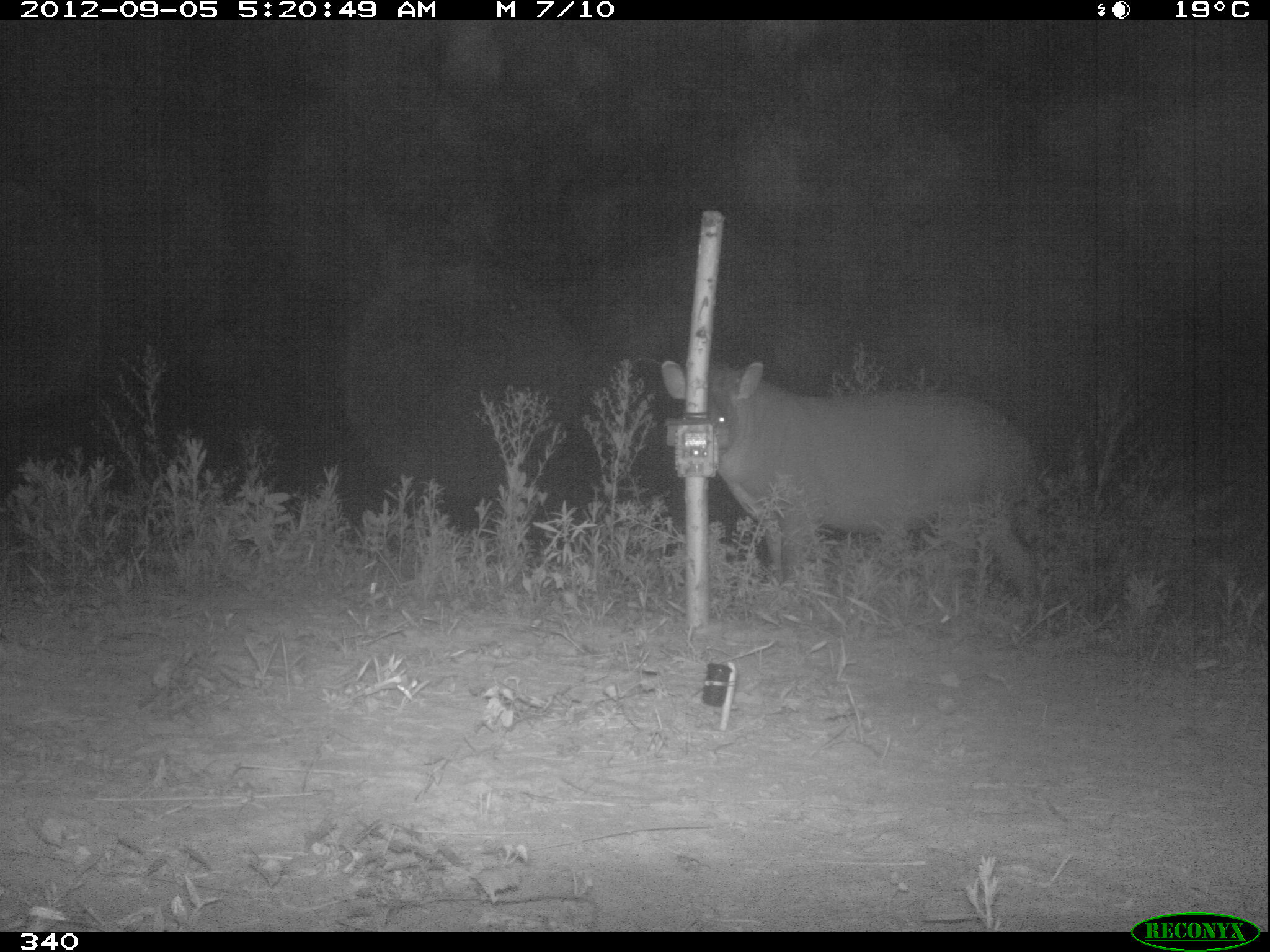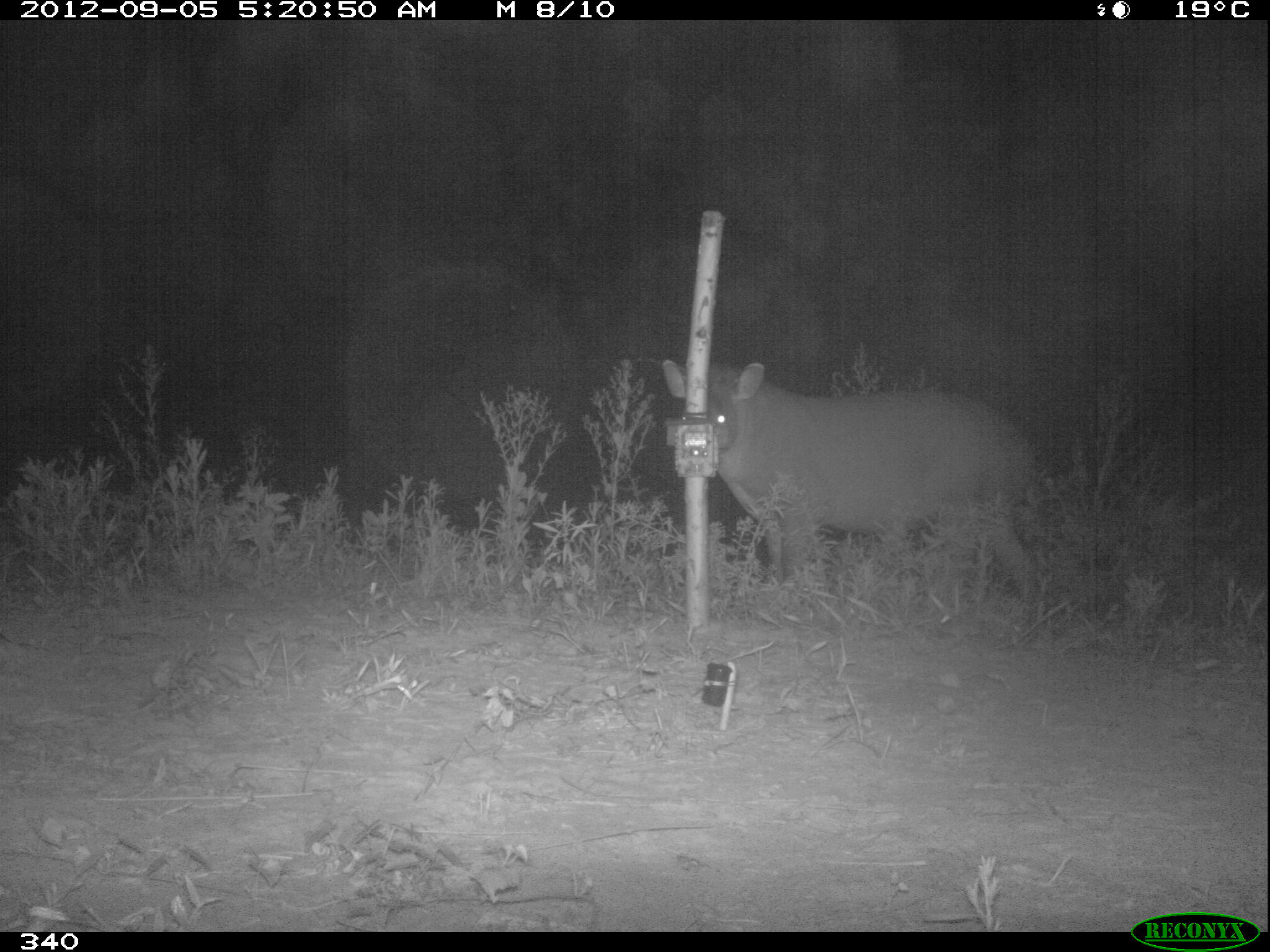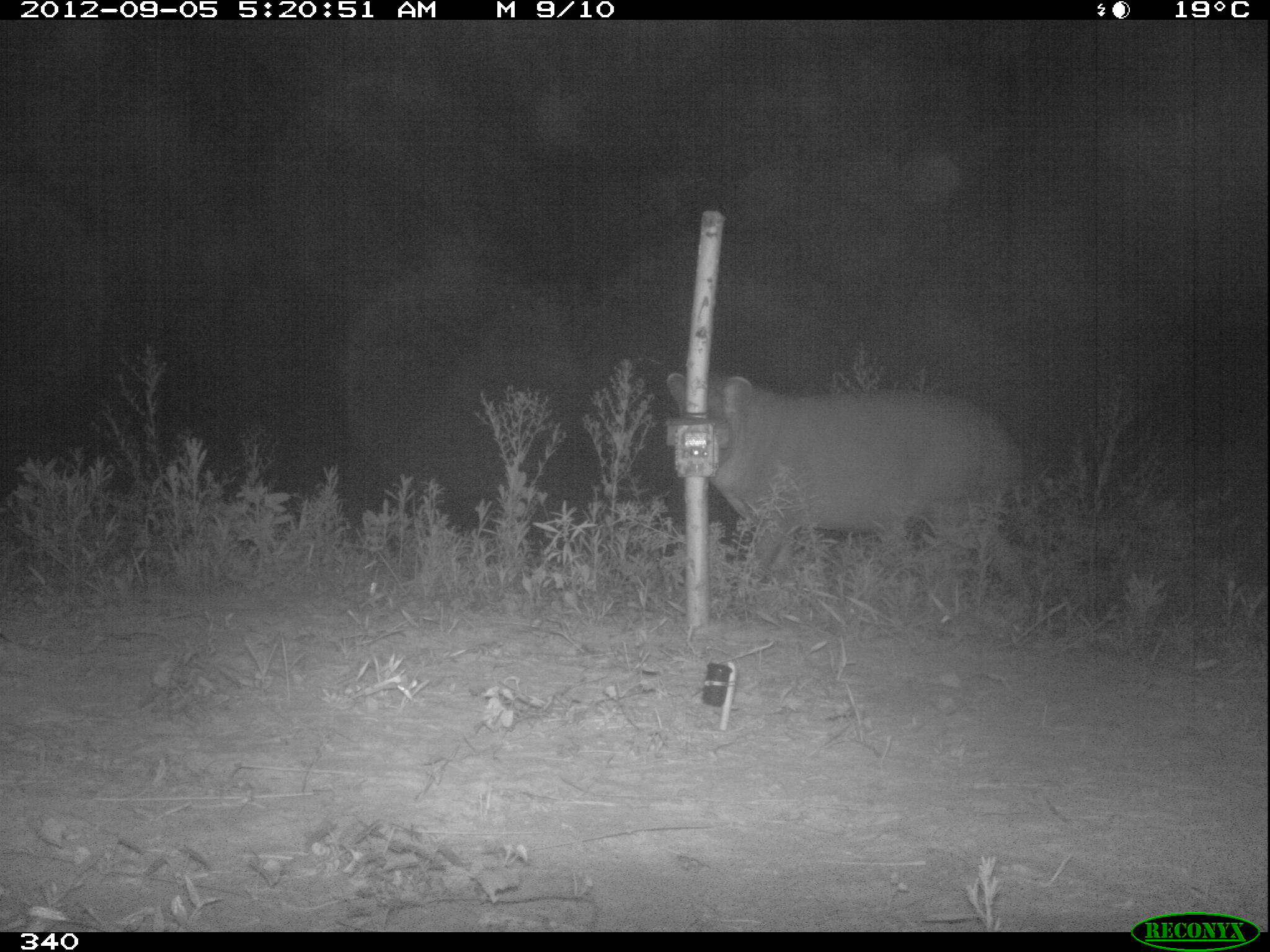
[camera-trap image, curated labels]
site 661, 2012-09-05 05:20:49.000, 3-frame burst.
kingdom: Animalia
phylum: Chordata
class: Mammalia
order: Perissodactyla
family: Tapiridae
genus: Tapirus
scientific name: Tapirus terrestris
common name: south american tapir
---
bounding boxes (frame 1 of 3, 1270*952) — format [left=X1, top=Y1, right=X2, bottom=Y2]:
tapirus terrestris: [left=658, top=357, right=1046, bottom=622]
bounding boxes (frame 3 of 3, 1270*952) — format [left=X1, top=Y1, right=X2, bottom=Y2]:
tapirus terrestris: [left=661, top=372, right=1051, bottom=611]